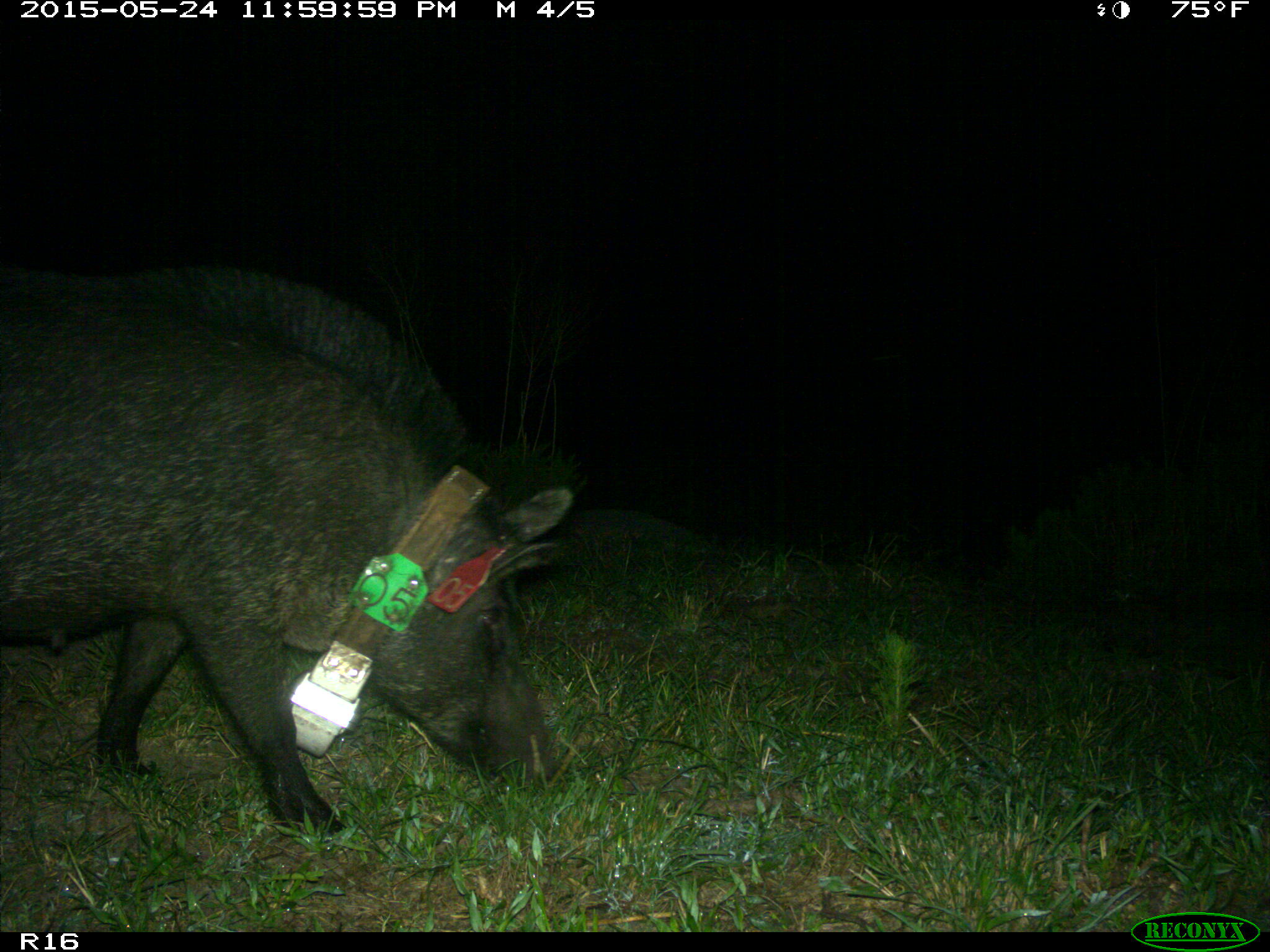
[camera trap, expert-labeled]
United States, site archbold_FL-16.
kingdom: Animalia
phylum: Chordata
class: Mammalia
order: Artiodactyla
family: Suidae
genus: Sus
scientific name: Sus scrofa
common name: wild boar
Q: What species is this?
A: Sus scrofa (wild boar).